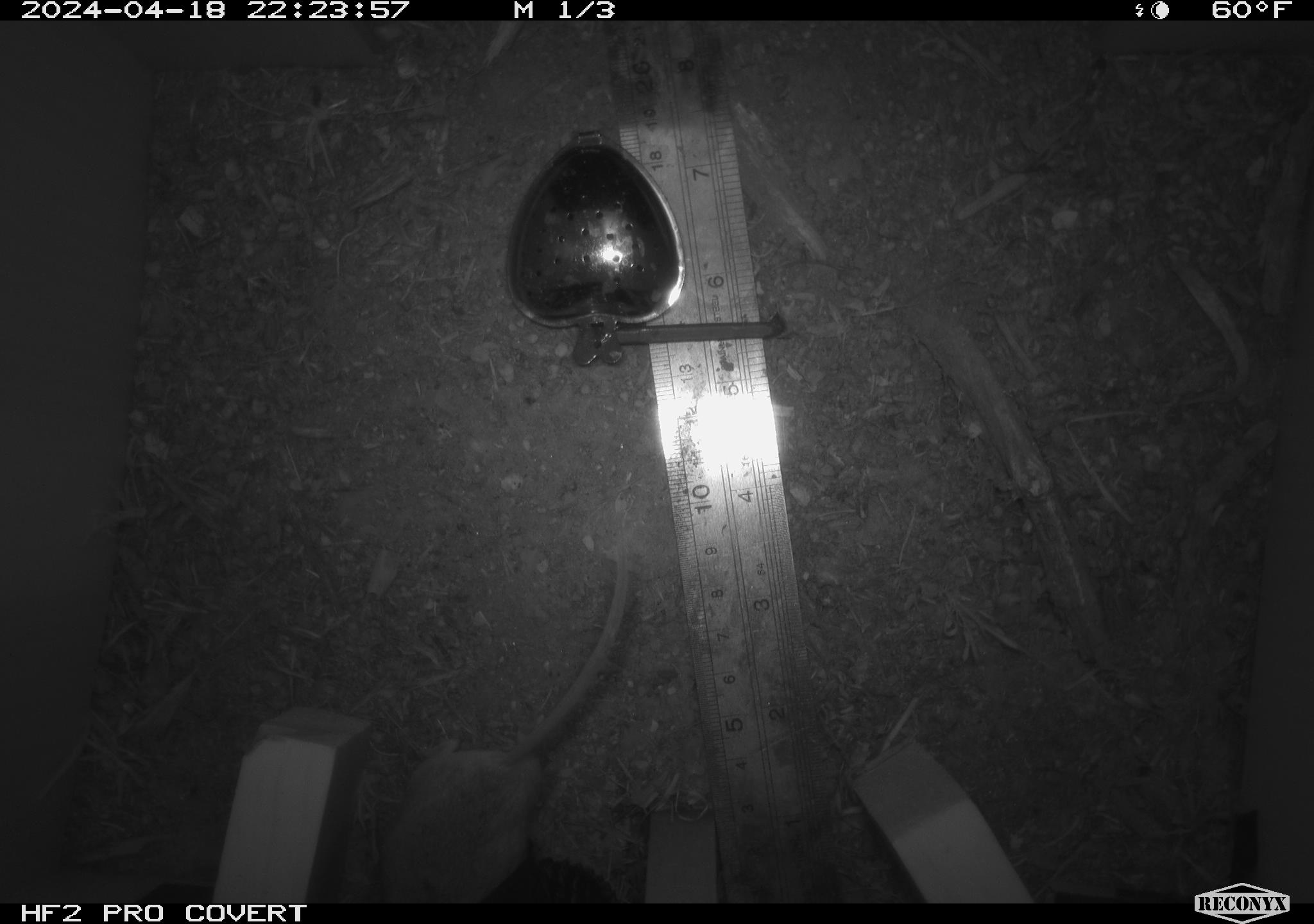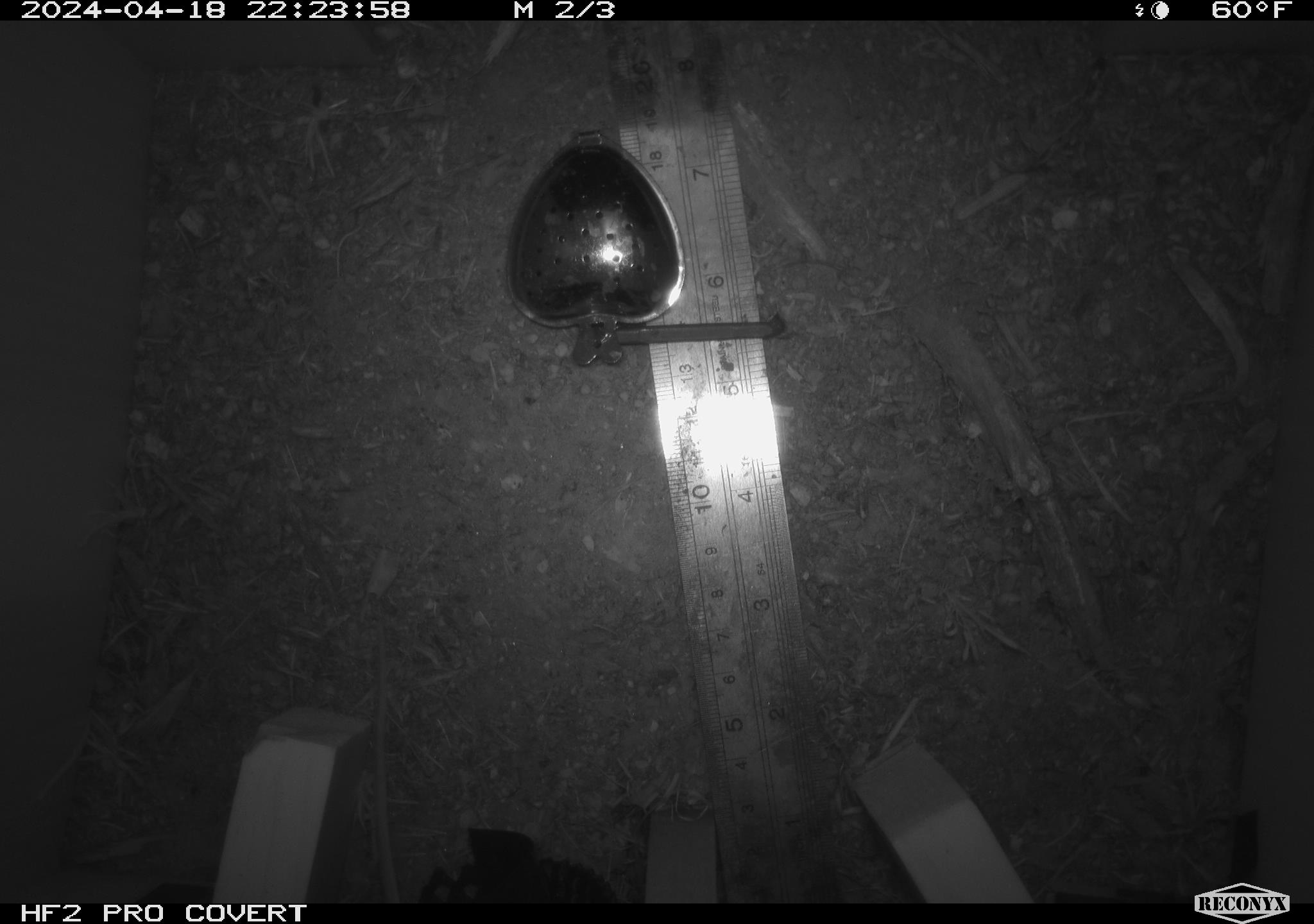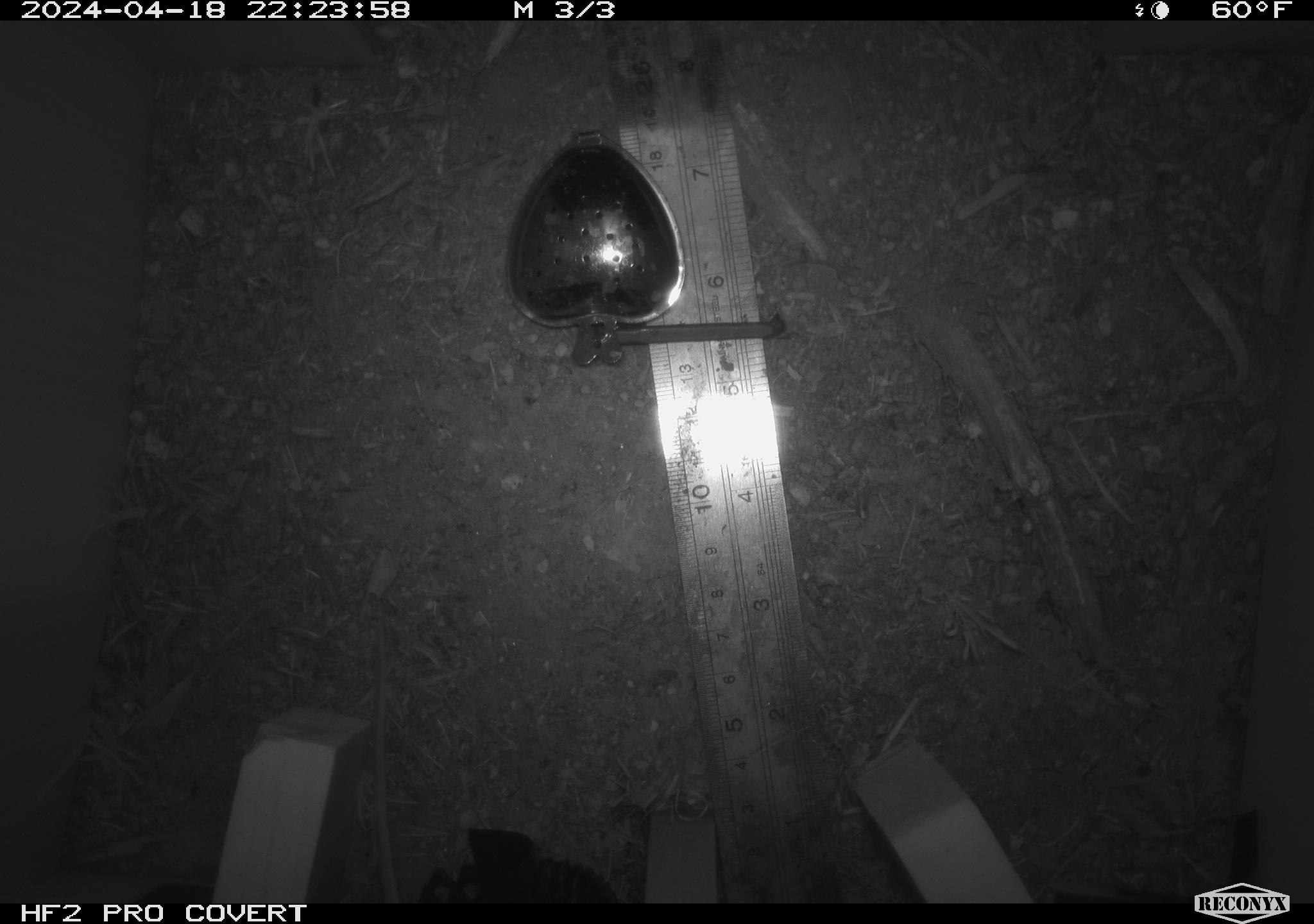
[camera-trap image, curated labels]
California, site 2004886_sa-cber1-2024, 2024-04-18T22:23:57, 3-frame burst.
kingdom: Animalia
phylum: Chordata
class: Mammalia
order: Rodentia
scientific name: Rodentia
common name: mouse species